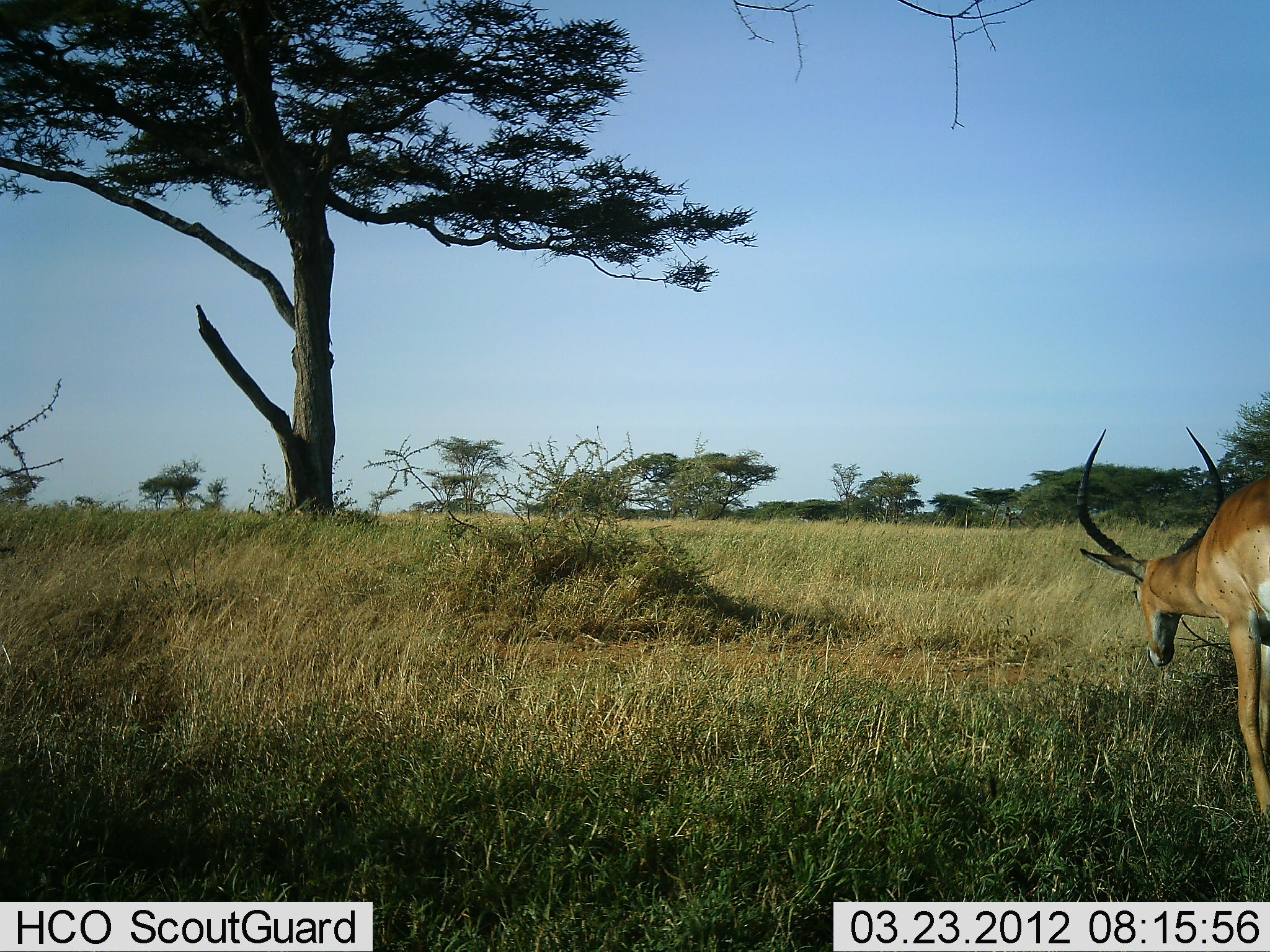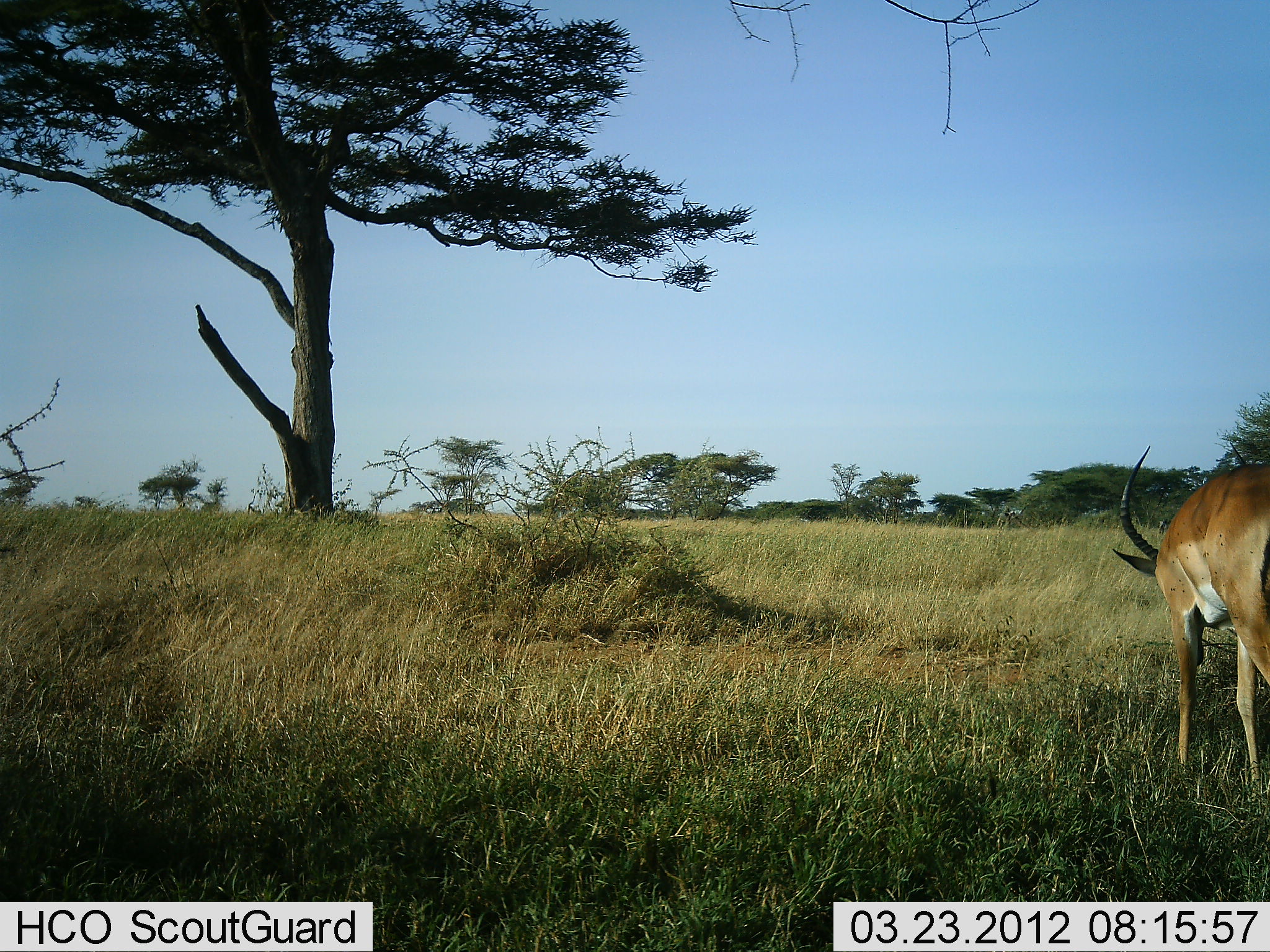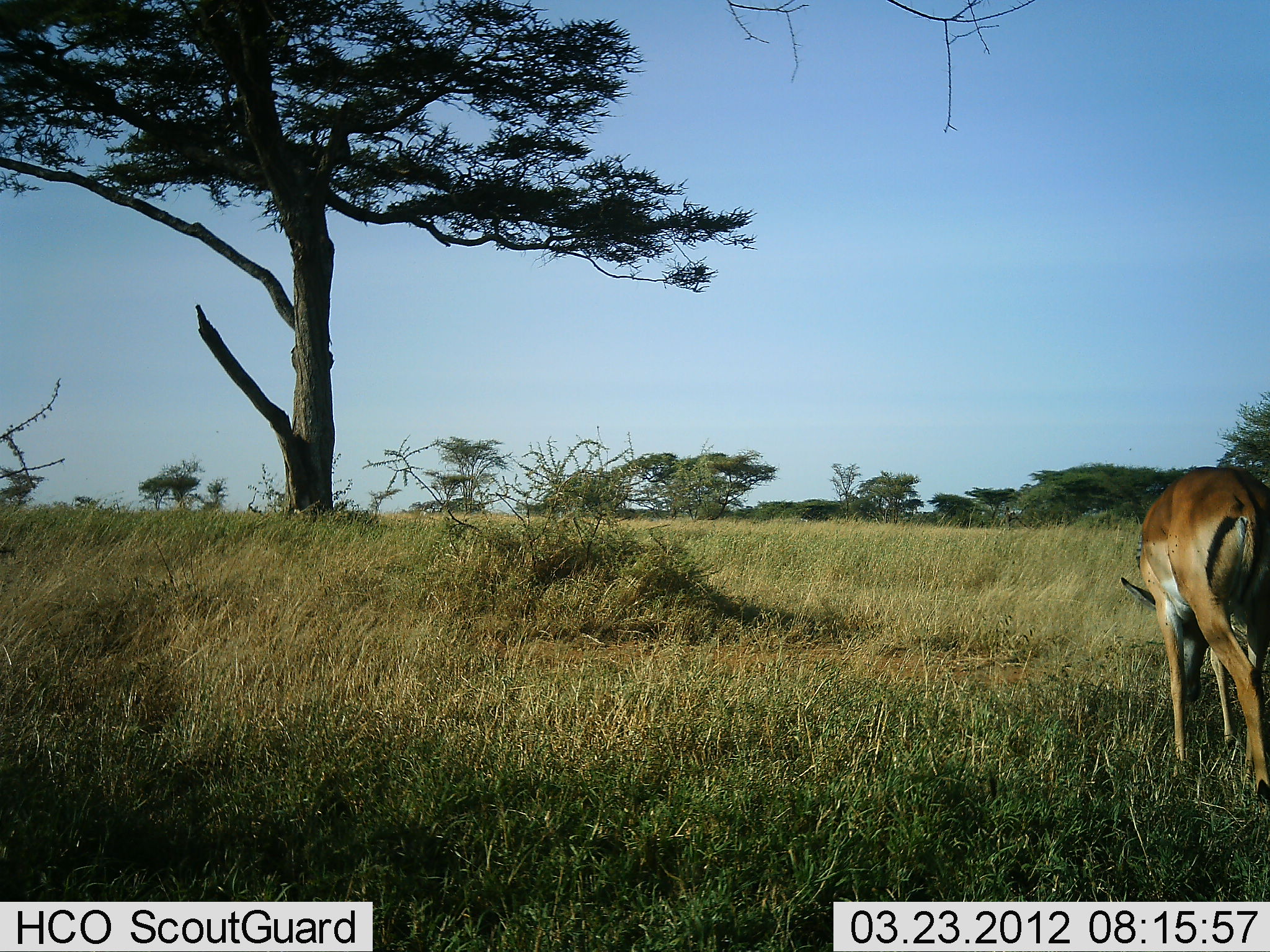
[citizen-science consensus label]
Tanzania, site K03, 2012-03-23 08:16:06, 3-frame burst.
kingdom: Animalia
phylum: Chordata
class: Mammalia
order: Artiodactyla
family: Bovidae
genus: Aepyceros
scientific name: Aepyceros melampus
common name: impala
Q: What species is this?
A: Impala (Aepyceros melampus).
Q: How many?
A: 1.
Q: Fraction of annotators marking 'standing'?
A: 30%.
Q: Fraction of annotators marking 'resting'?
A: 0%.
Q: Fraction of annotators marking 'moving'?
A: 40%.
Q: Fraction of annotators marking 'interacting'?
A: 0%.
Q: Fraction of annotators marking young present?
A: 0%.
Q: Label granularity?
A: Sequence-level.